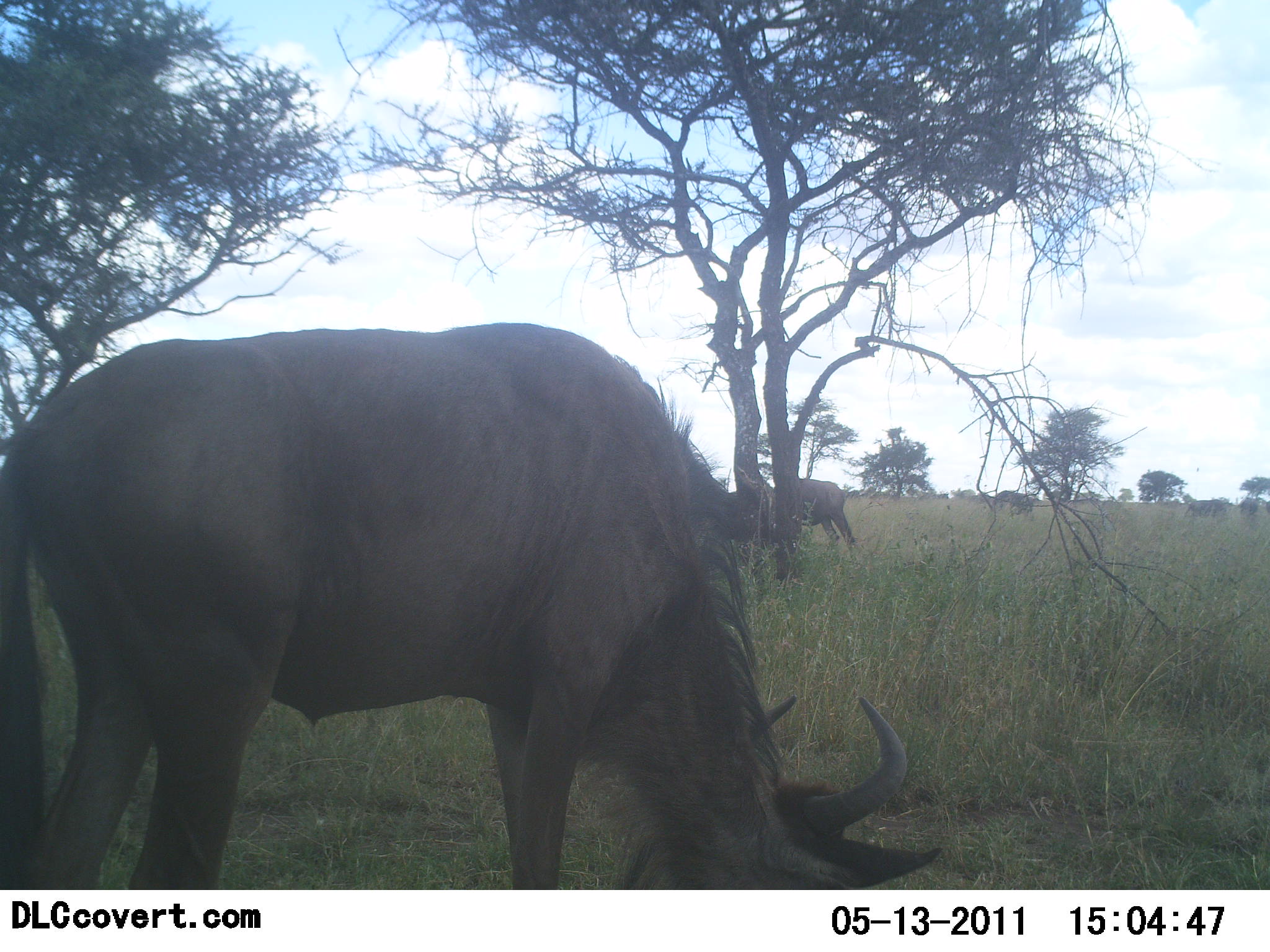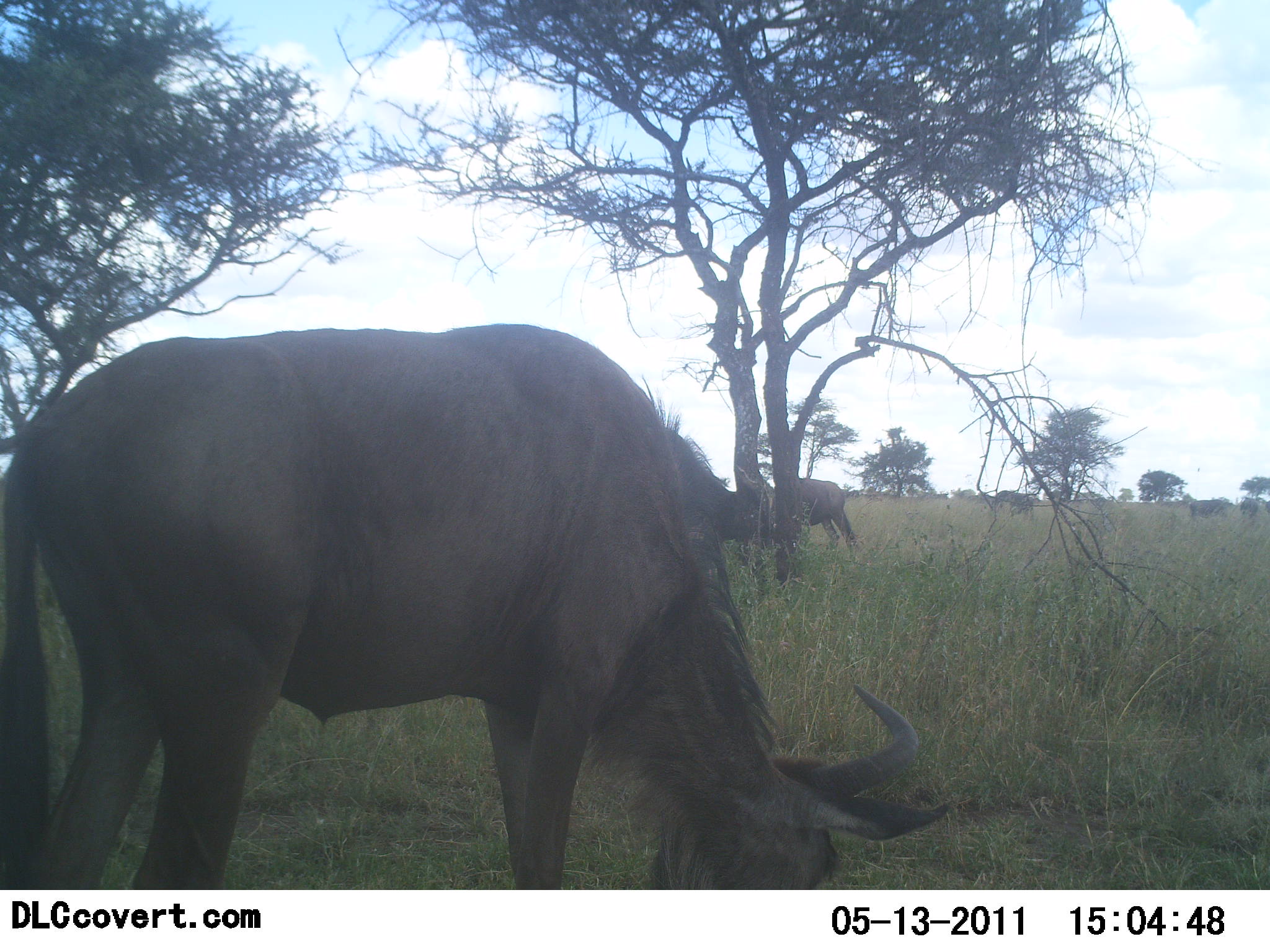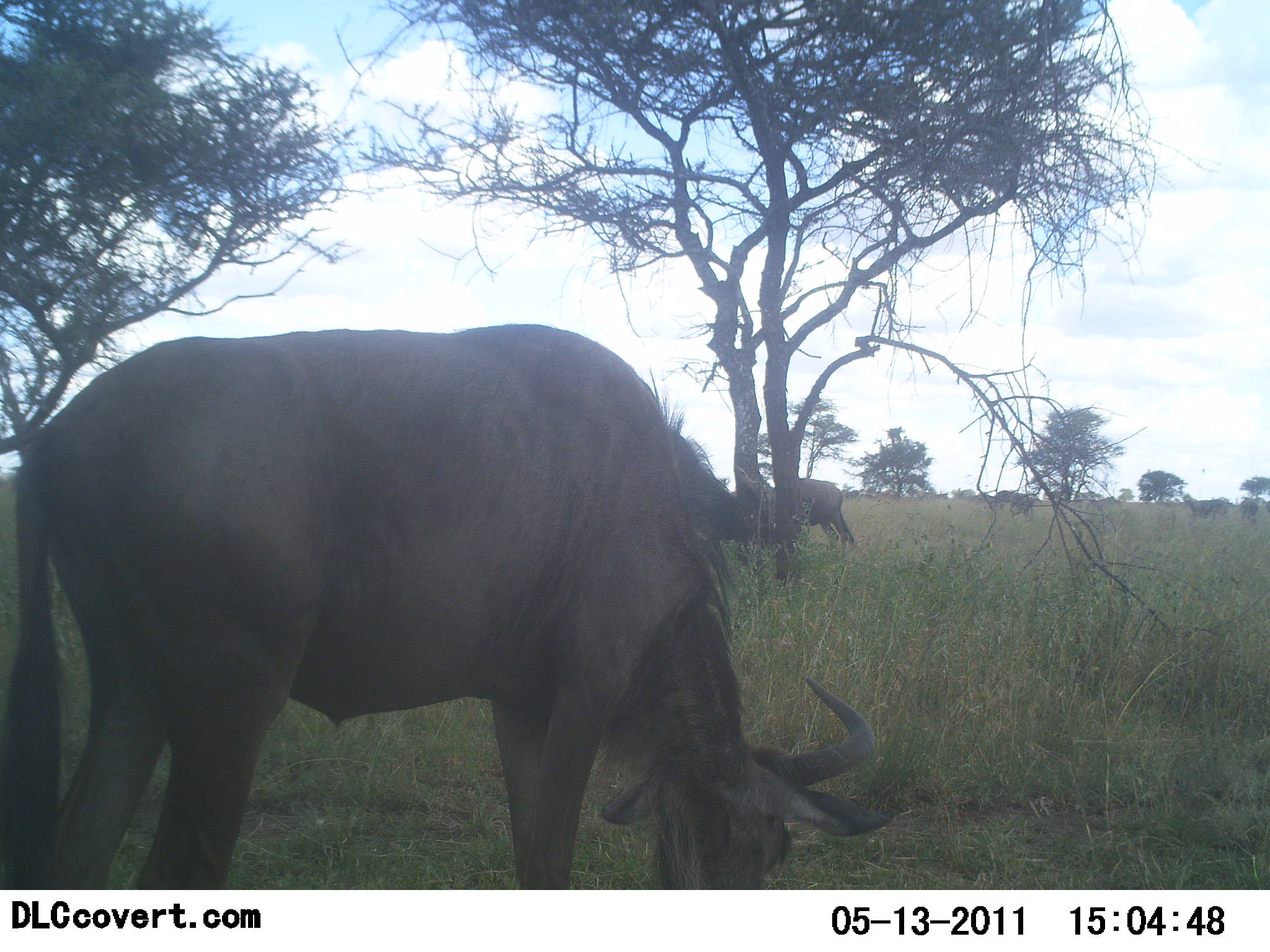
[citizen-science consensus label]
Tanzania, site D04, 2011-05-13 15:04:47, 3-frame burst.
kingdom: Animalia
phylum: Chordata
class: Mammalia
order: Artiodactyla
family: Bovidae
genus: Connochaetes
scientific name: Connochaetes taurinus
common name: blue wildebeest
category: wildebeest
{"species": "wildebeest (blue wildebeest) (Connochaetes taurinus)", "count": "2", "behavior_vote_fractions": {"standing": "40%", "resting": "0%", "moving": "20%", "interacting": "0%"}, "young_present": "0%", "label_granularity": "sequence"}